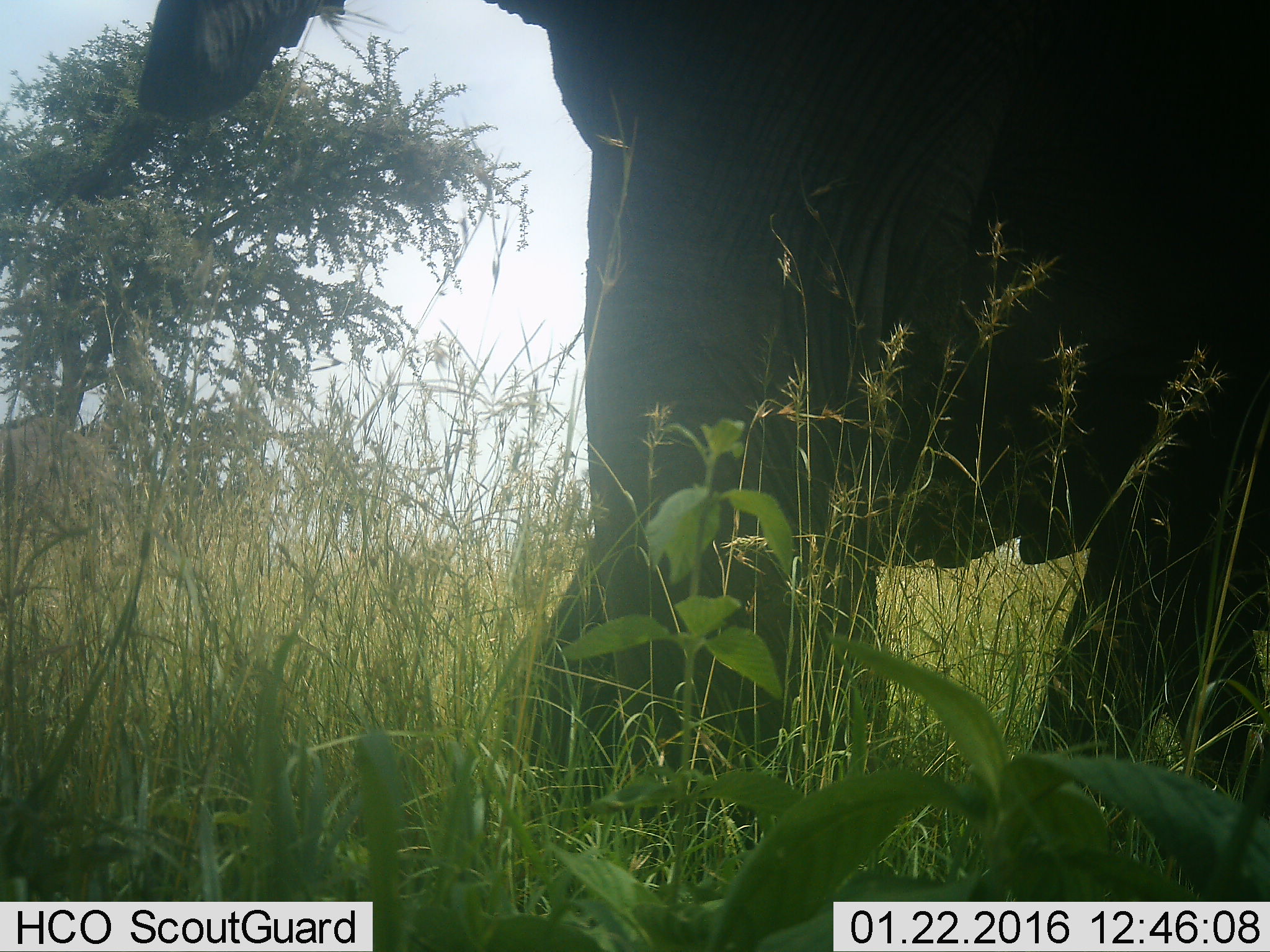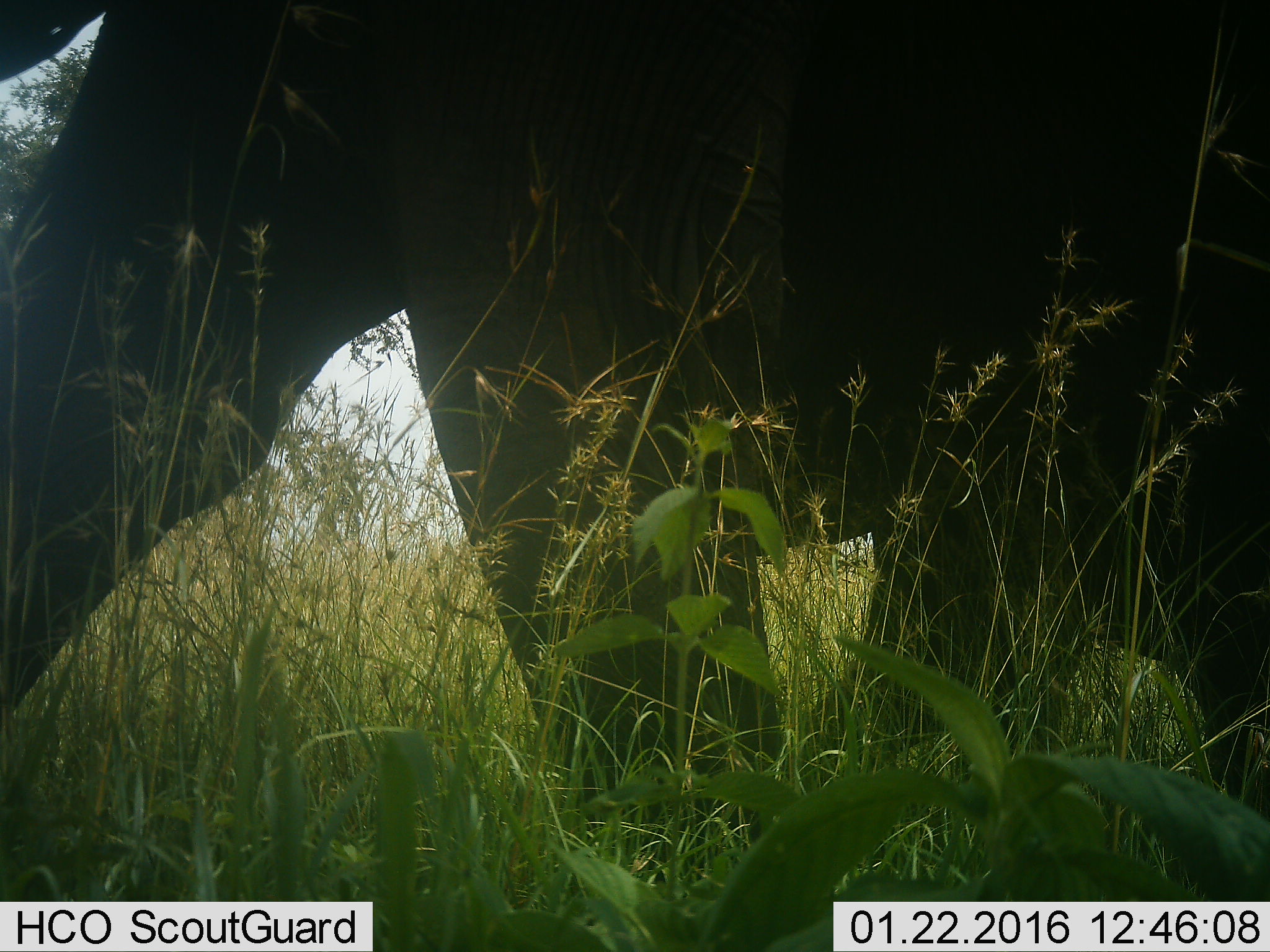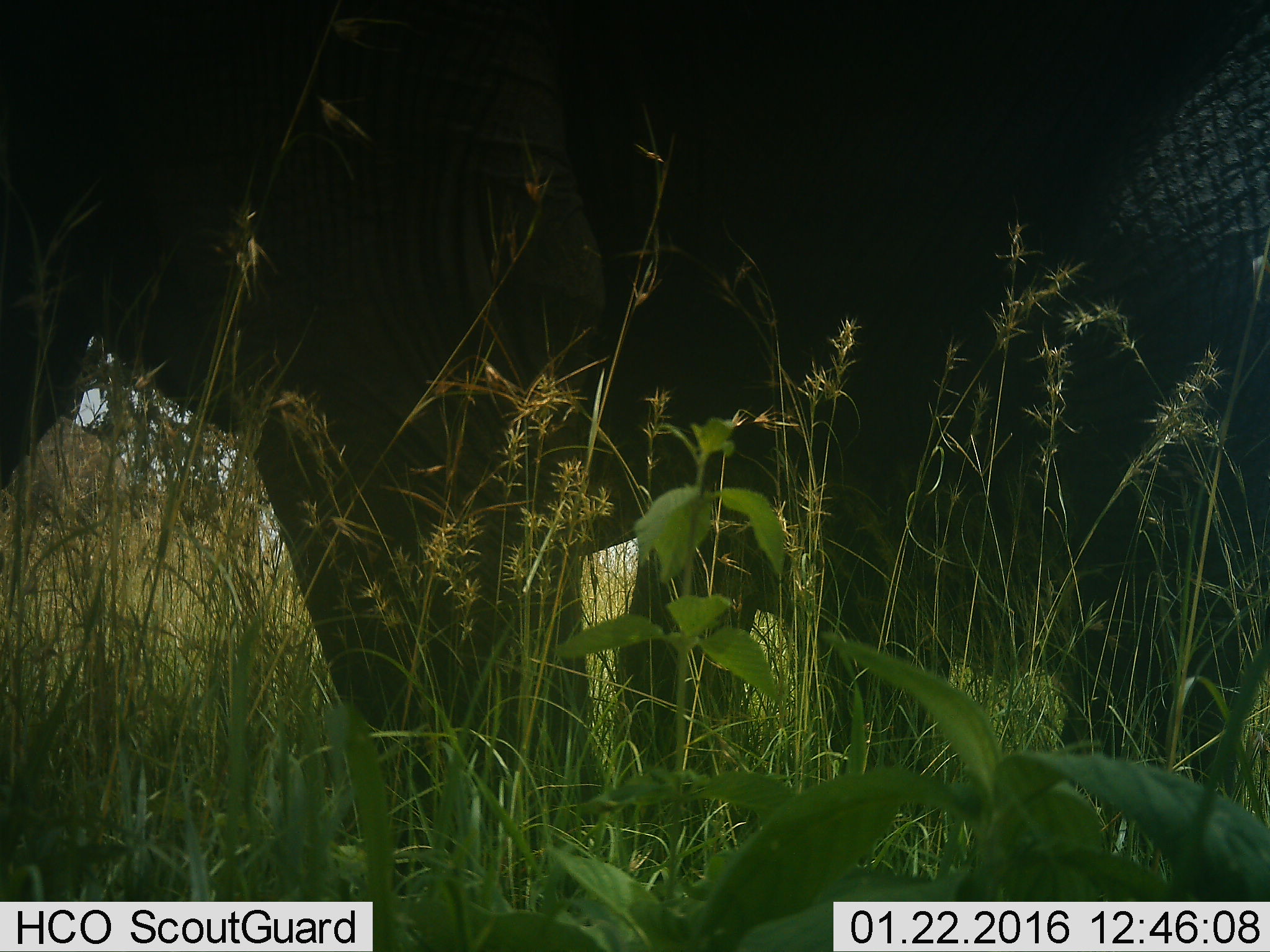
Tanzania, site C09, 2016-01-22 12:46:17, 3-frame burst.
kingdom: Animalia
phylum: Chordata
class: Mammalia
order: Proboscidea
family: Elephantidae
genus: Loxodonta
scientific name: Loxodonta africana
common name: african bush elephant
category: elephant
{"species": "elephant (african bush elephant) (Loxodonta africana)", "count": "1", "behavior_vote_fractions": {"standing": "17%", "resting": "6%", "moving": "83%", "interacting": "0%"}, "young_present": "0%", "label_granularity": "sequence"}